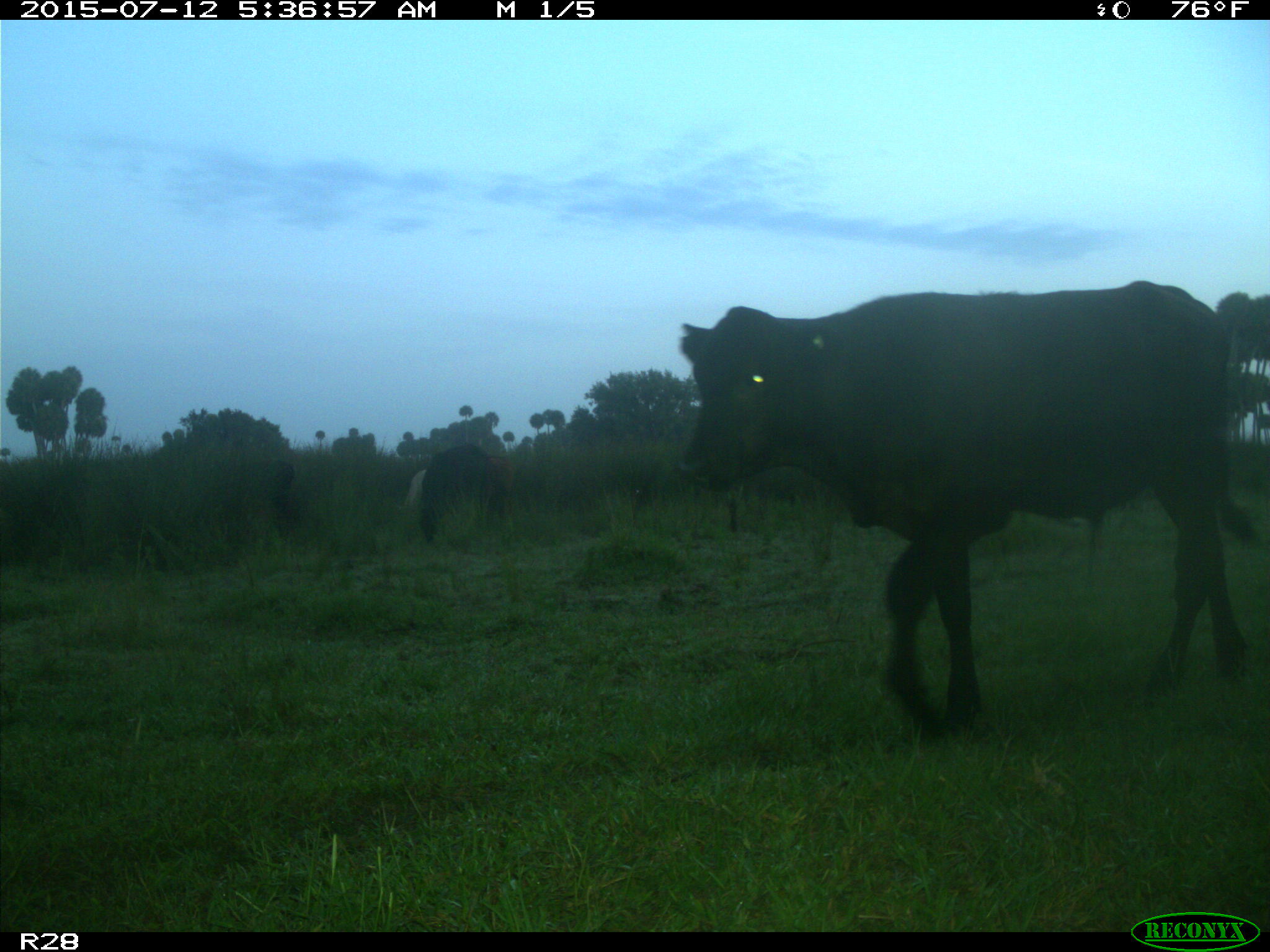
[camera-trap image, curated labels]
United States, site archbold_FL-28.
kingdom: Animalia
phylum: Chordata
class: Mammalia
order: Artiodactyla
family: Bovidae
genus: Bos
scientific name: Bos taurus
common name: domestic cow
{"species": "Bos taurus (domestic cow)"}